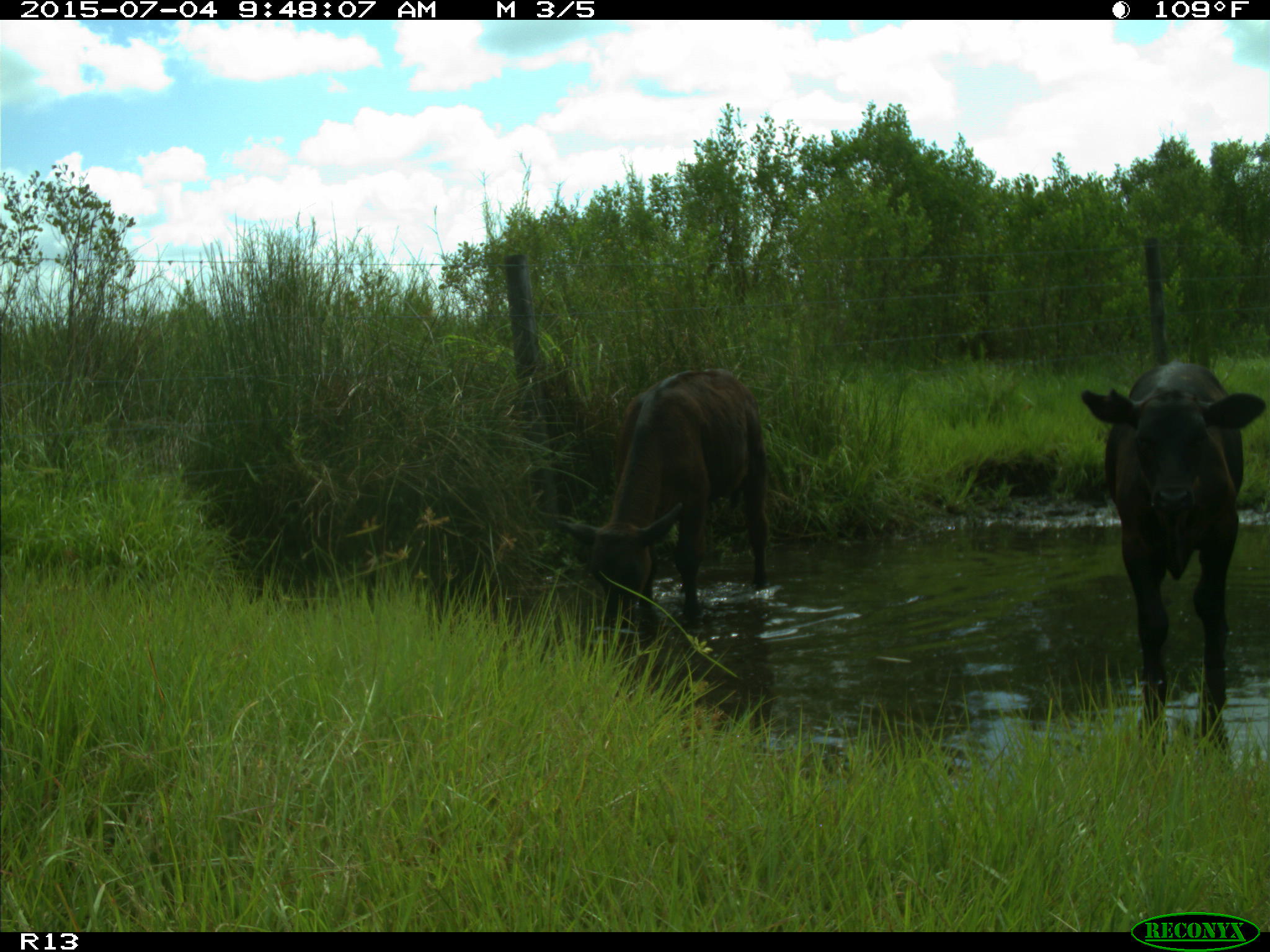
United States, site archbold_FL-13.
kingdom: Animalia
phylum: Chordata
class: Mammalia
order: Artiodactyla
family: Bovidae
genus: Bos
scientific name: Bos taurus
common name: domestic cow